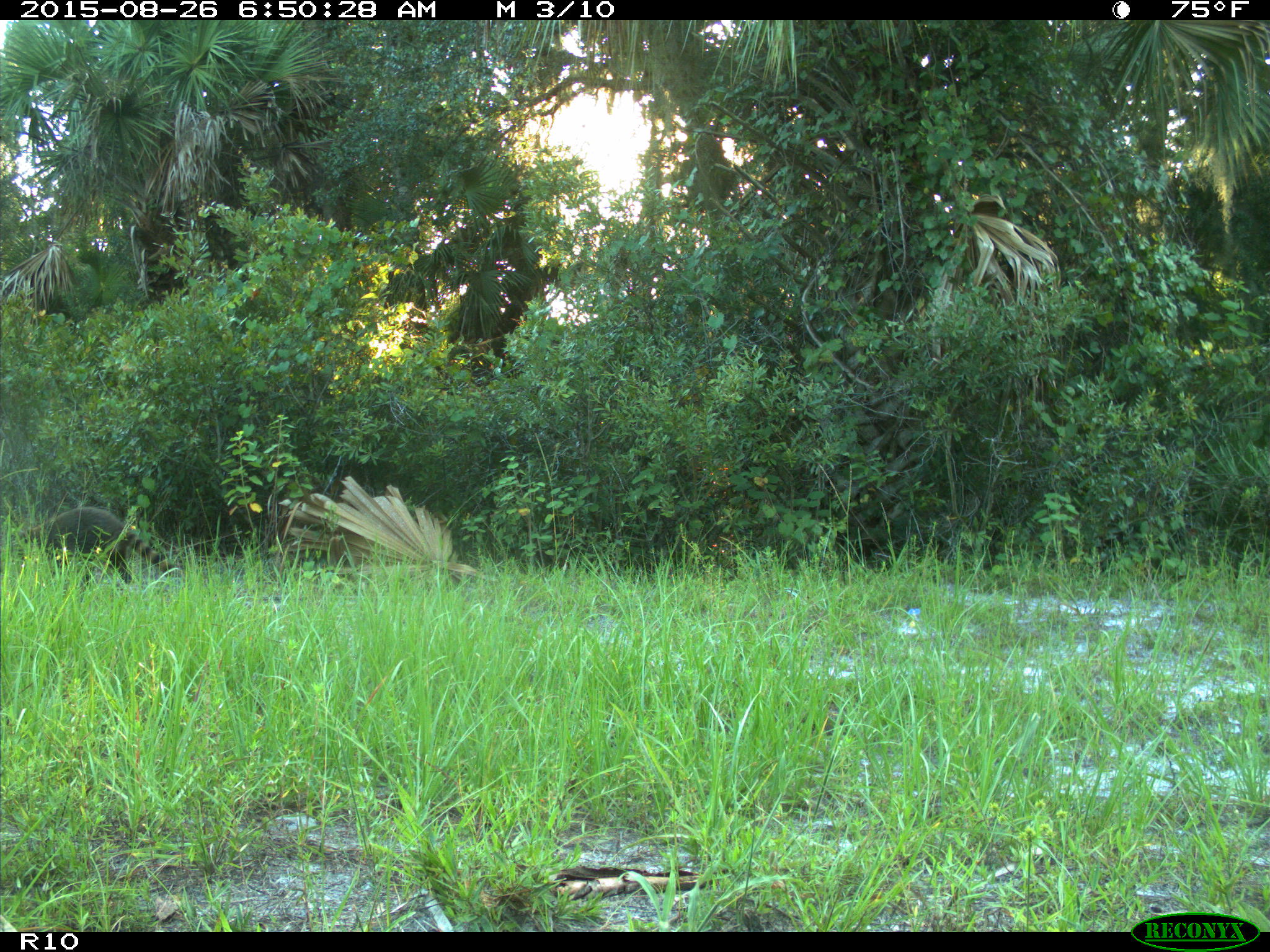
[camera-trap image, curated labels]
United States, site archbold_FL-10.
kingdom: Animalia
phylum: Chordata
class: Mammalia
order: Carnivora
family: Procyonidae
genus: Procyon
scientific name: Procyon lotor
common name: common raccoon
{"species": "Procyon lotor (common raccoon)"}